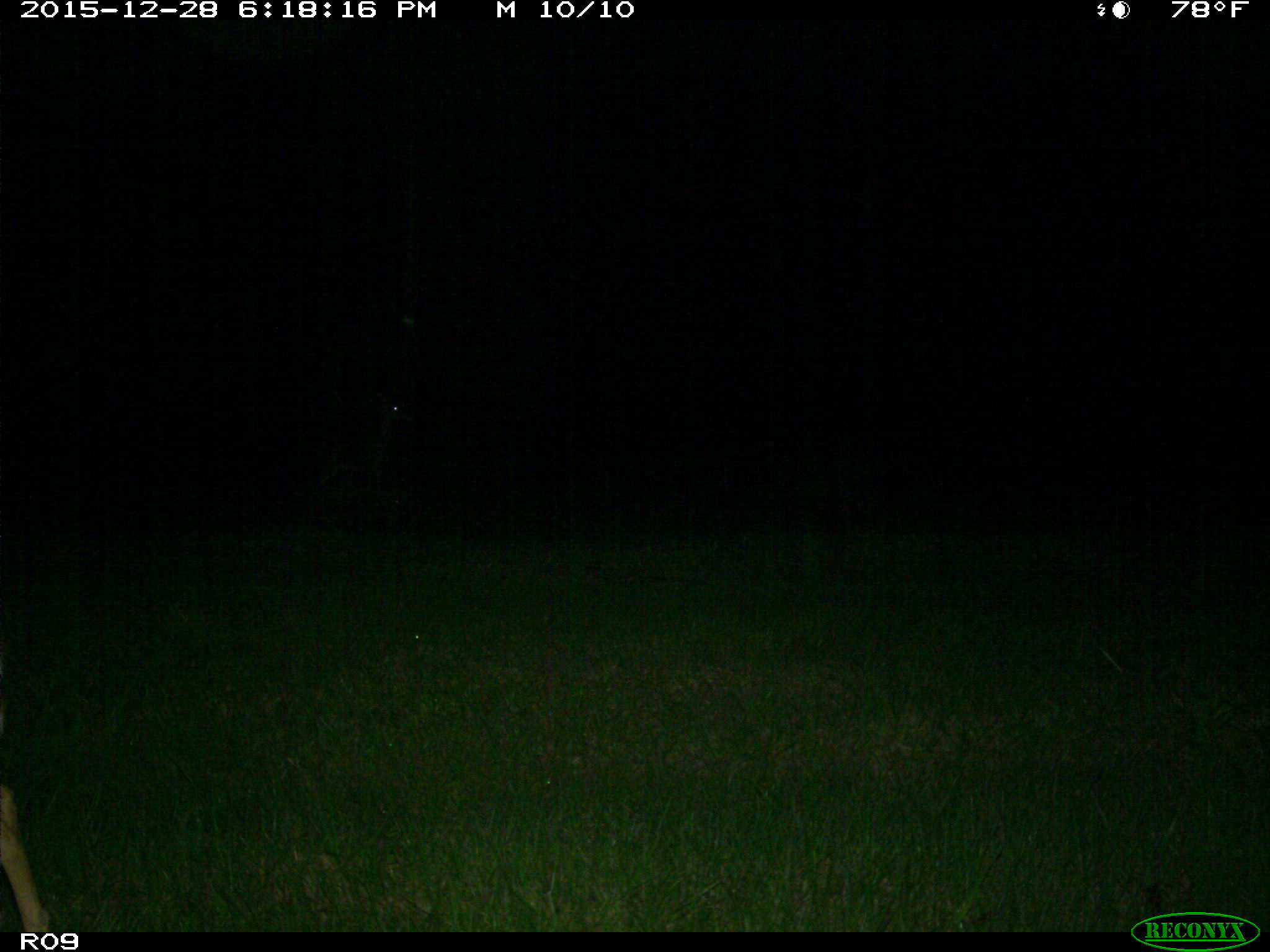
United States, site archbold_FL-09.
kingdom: Animalia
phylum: Chordata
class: Mammalia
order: Artiodactyla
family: Cervidae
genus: Odocoileus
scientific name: Odocoileus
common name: deer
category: unidentified deer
Unidentified deer (deer) (Odocoileus).